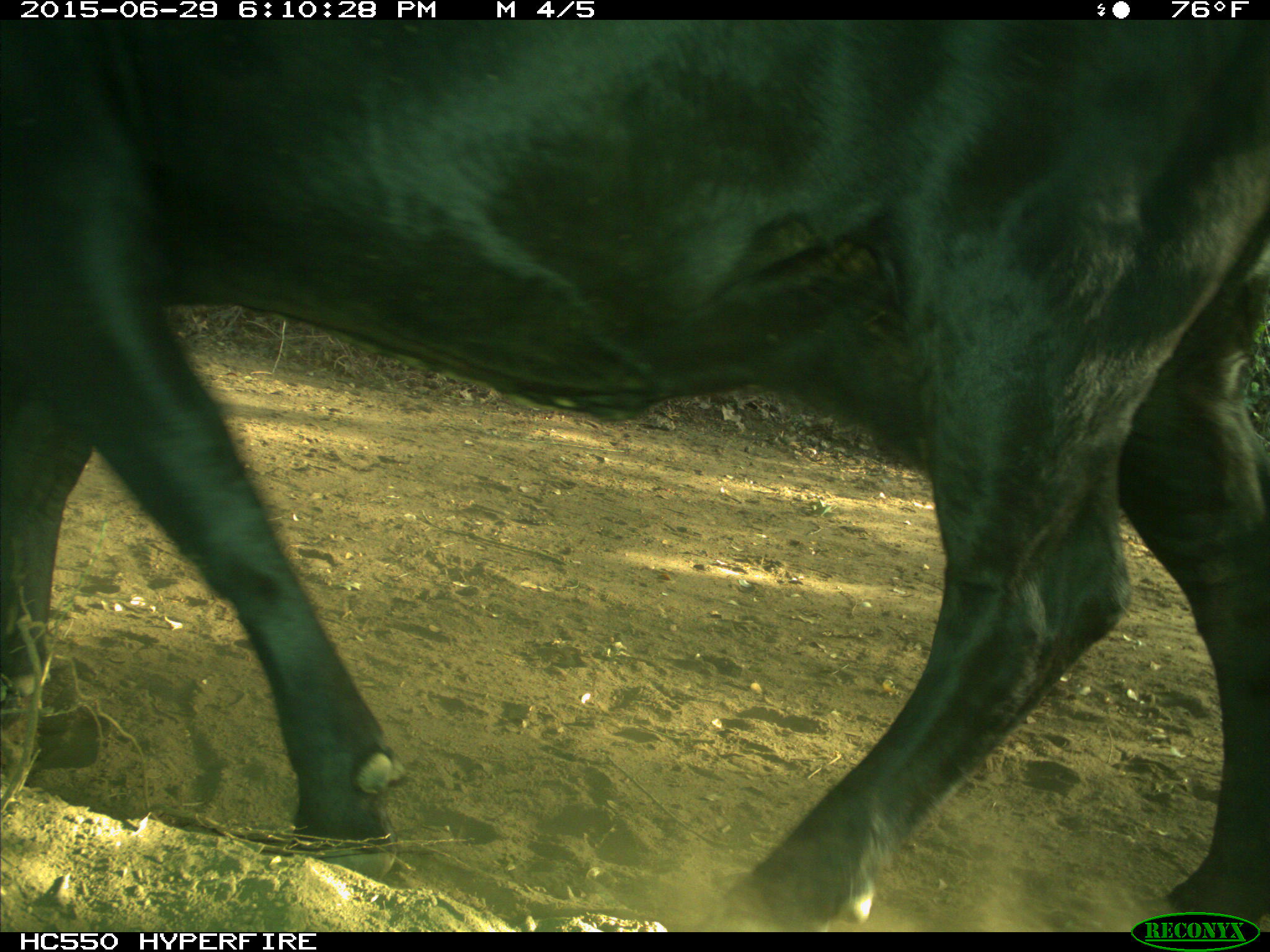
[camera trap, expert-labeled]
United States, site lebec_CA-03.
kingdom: Animalia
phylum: Chordata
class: Mammalia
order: Artiodactyla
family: Bovidae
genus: Bos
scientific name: Bos taurus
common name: domestic cow